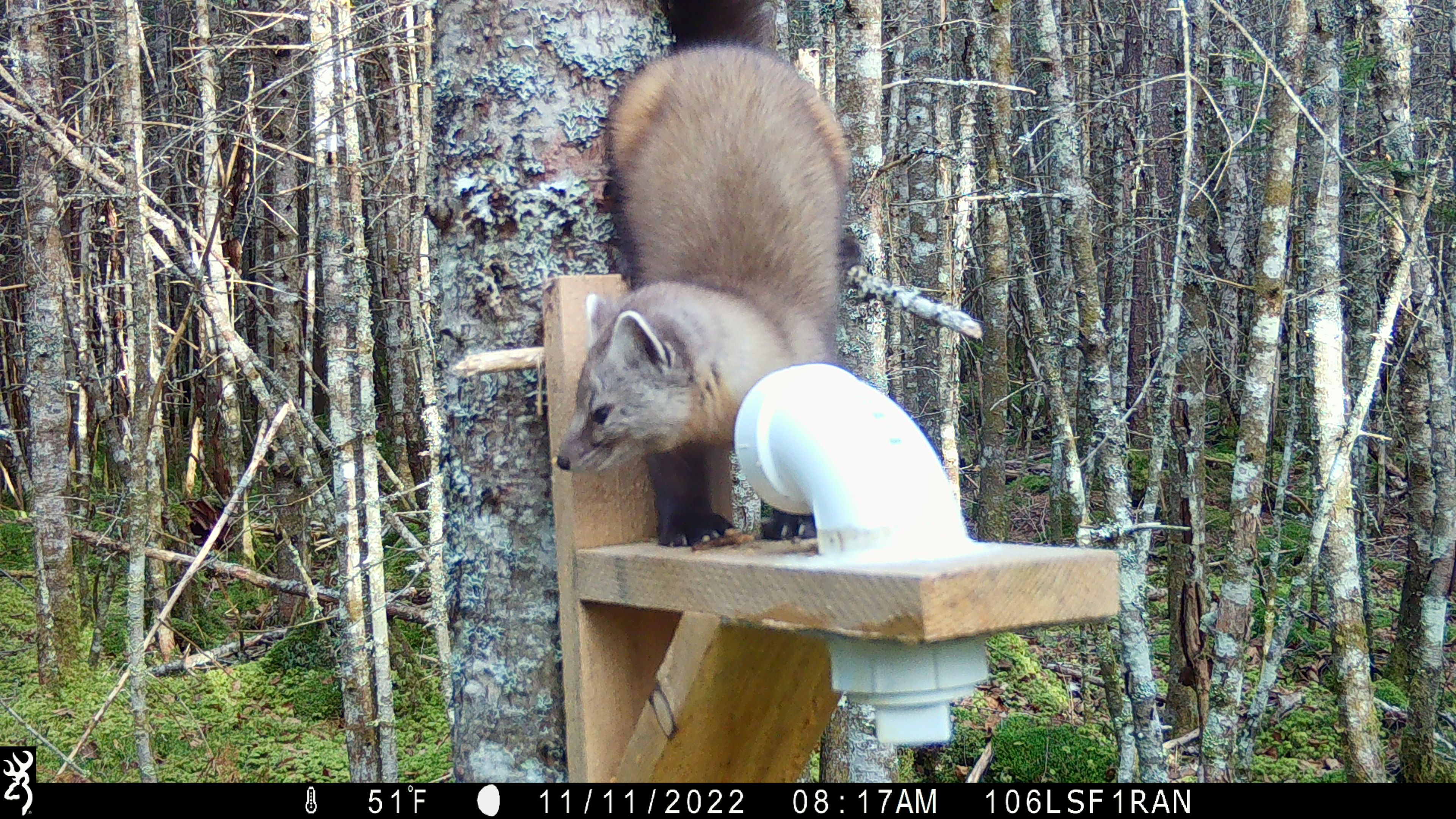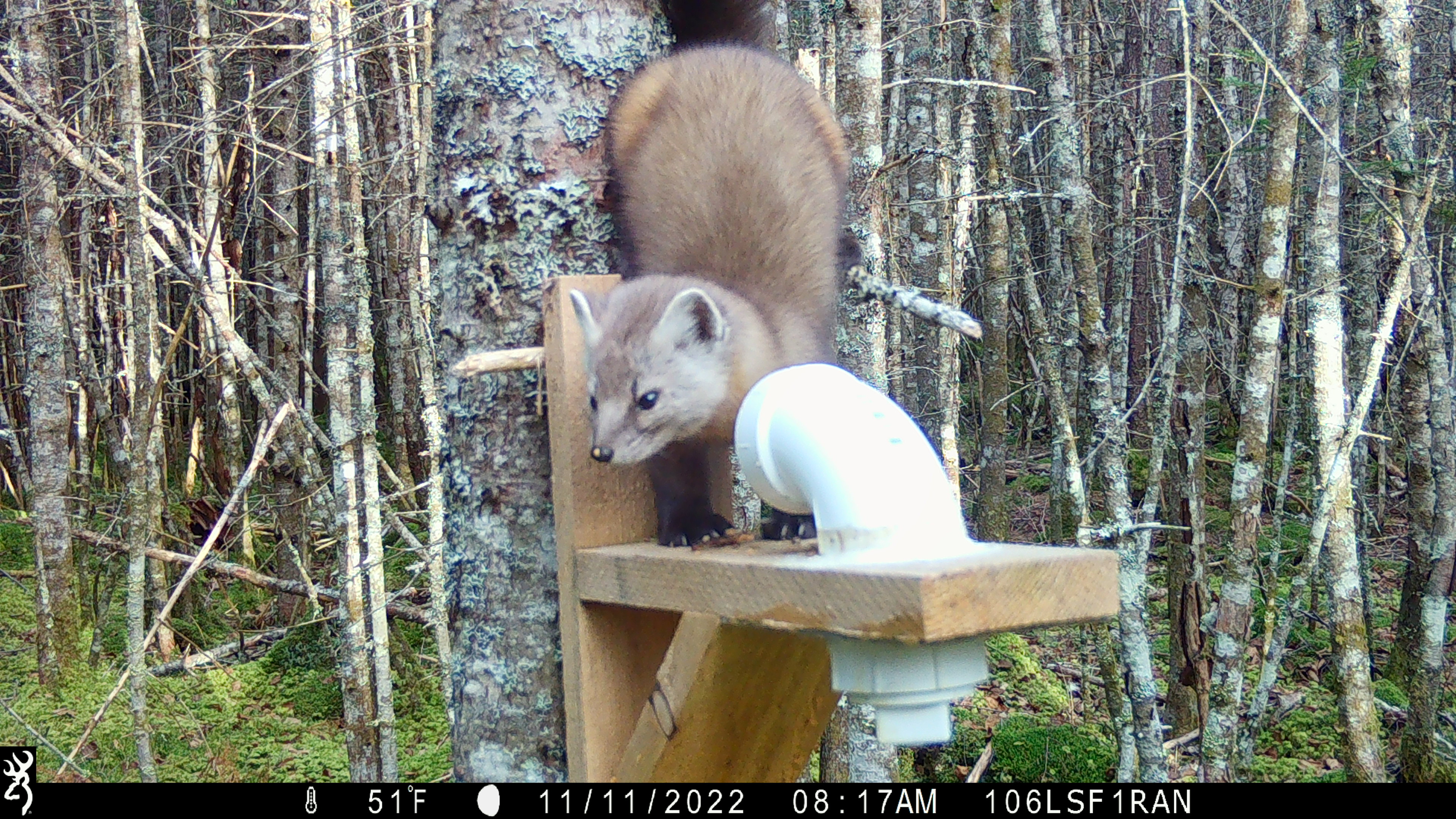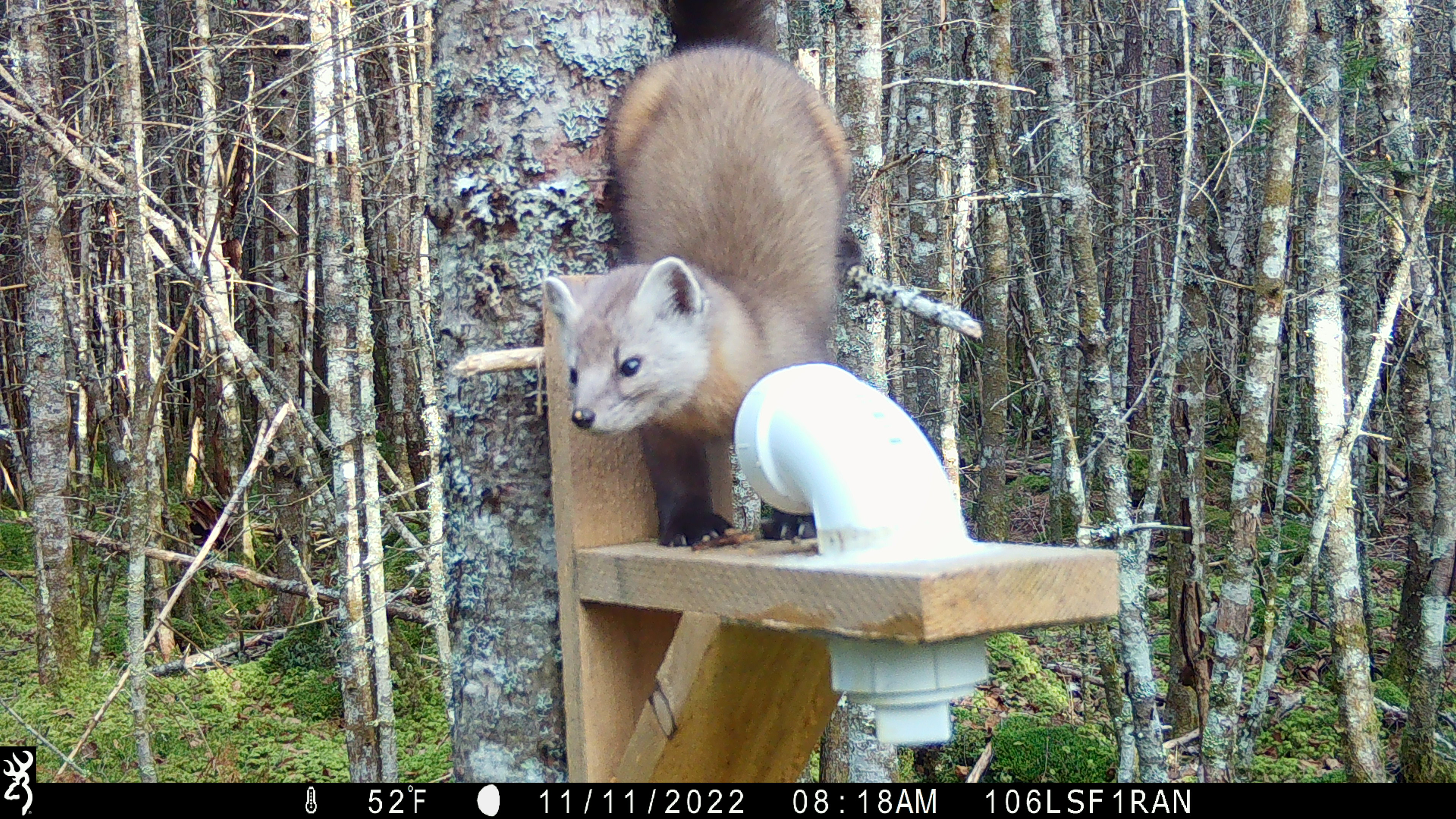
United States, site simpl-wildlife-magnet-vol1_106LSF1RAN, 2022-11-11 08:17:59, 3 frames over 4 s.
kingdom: Animalia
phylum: Chordata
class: Mammalia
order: Carnivora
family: Mustelidae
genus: Martes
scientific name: Martes americana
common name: american marten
American marten (Martes americana).